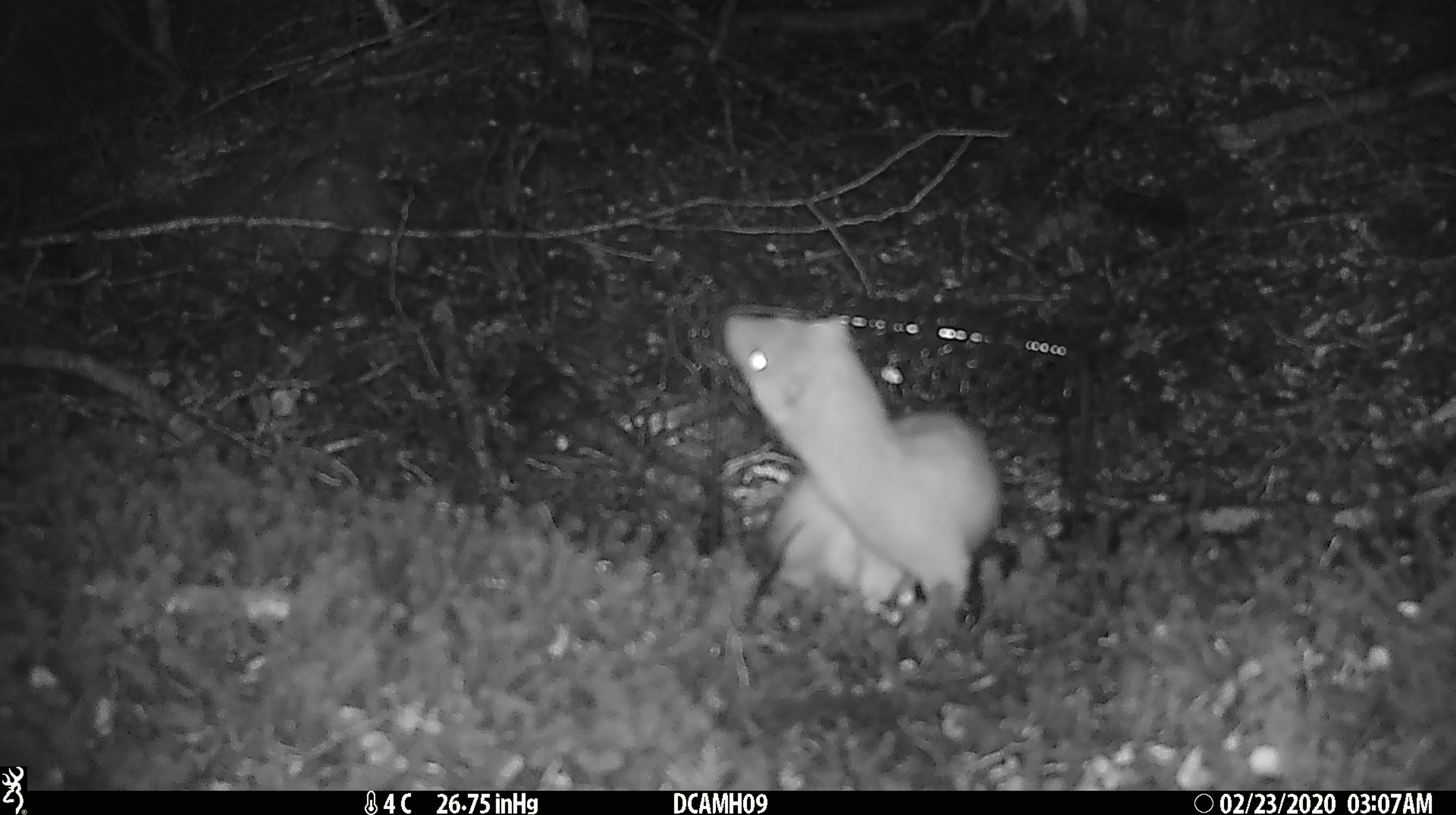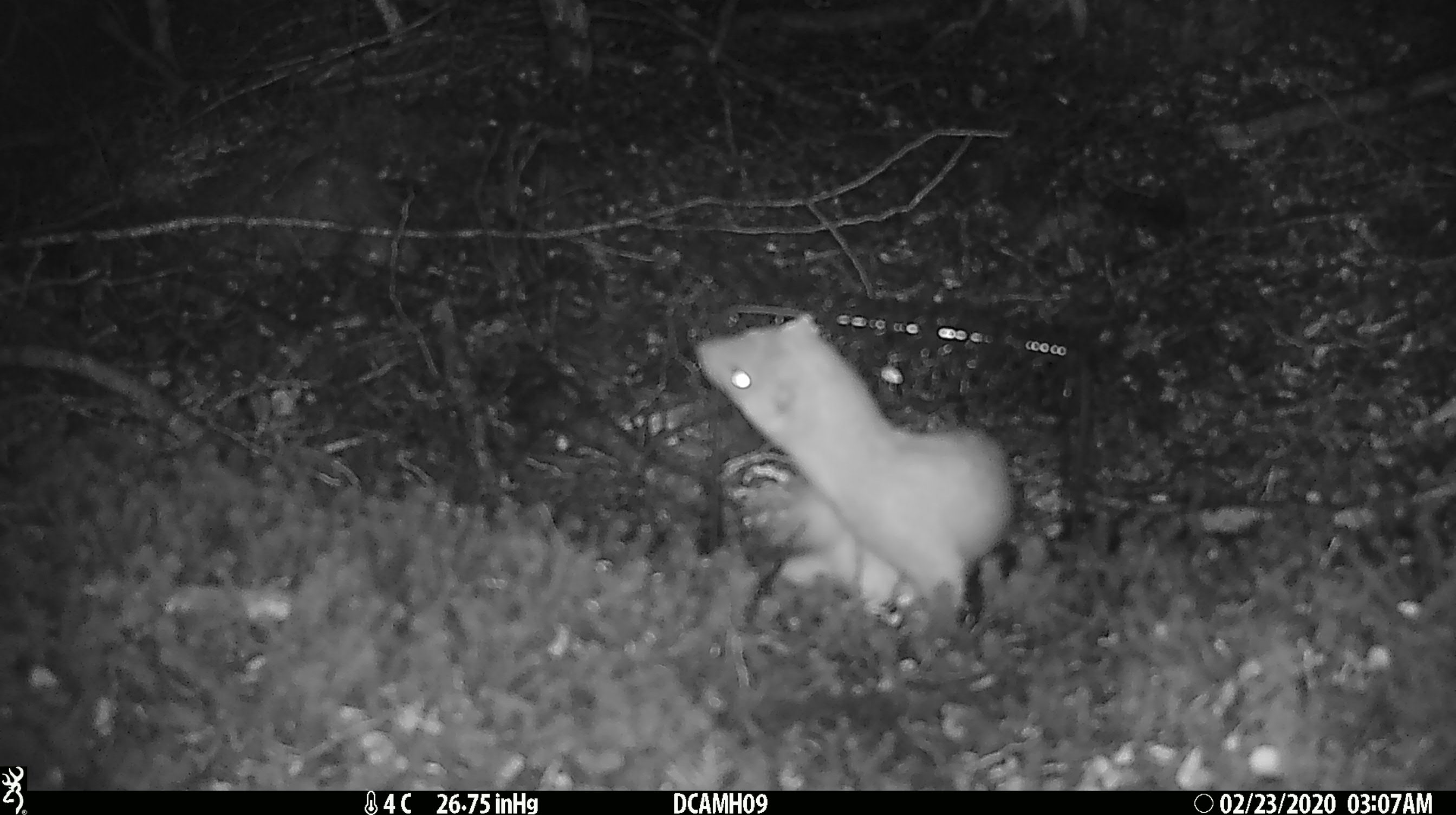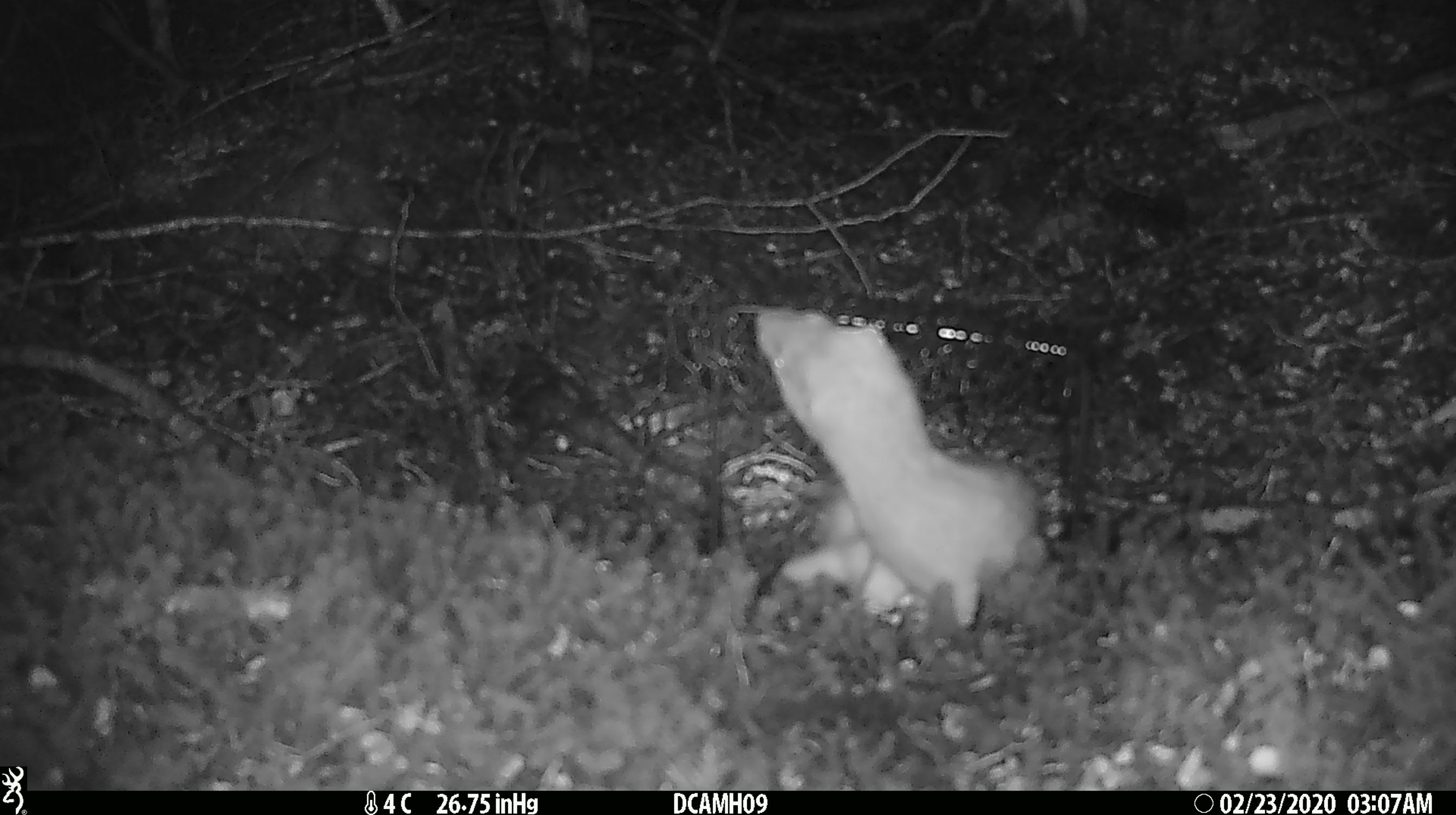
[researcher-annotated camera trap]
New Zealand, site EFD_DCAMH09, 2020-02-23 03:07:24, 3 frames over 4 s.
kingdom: Animalia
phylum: Chordata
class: Mammalia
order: Carnivora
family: Mustelidae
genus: Mustela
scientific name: Mustela erminea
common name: stoat